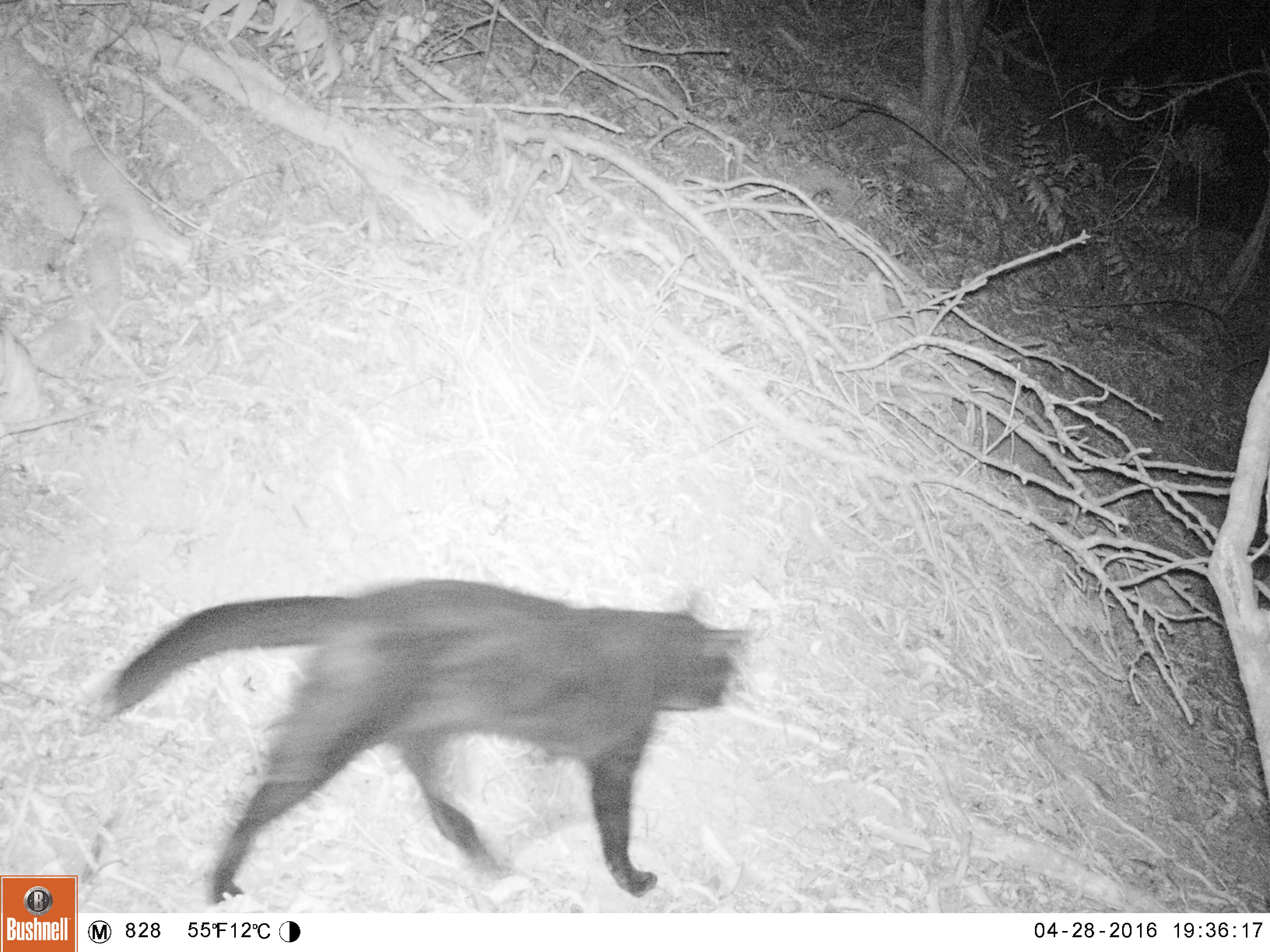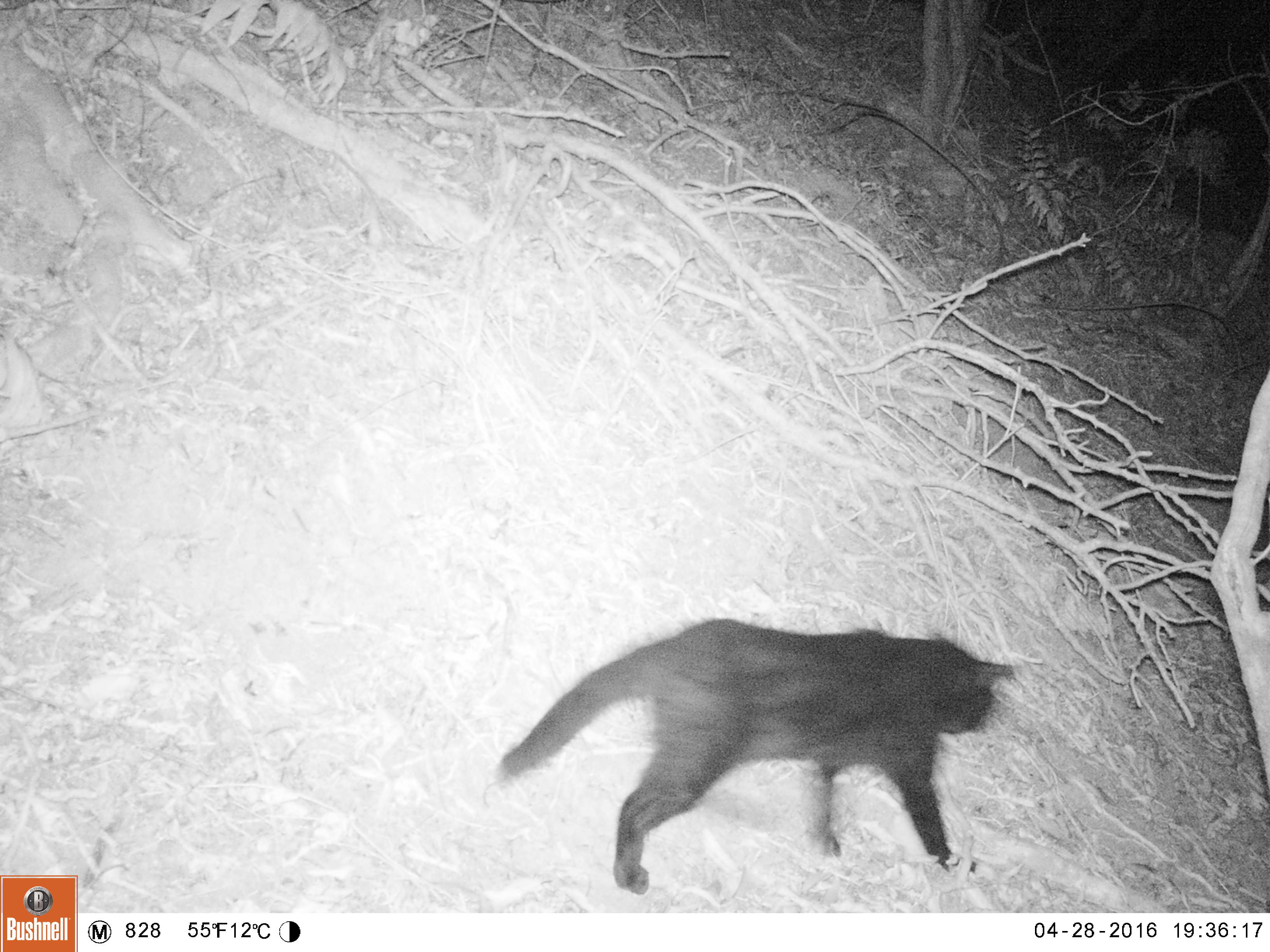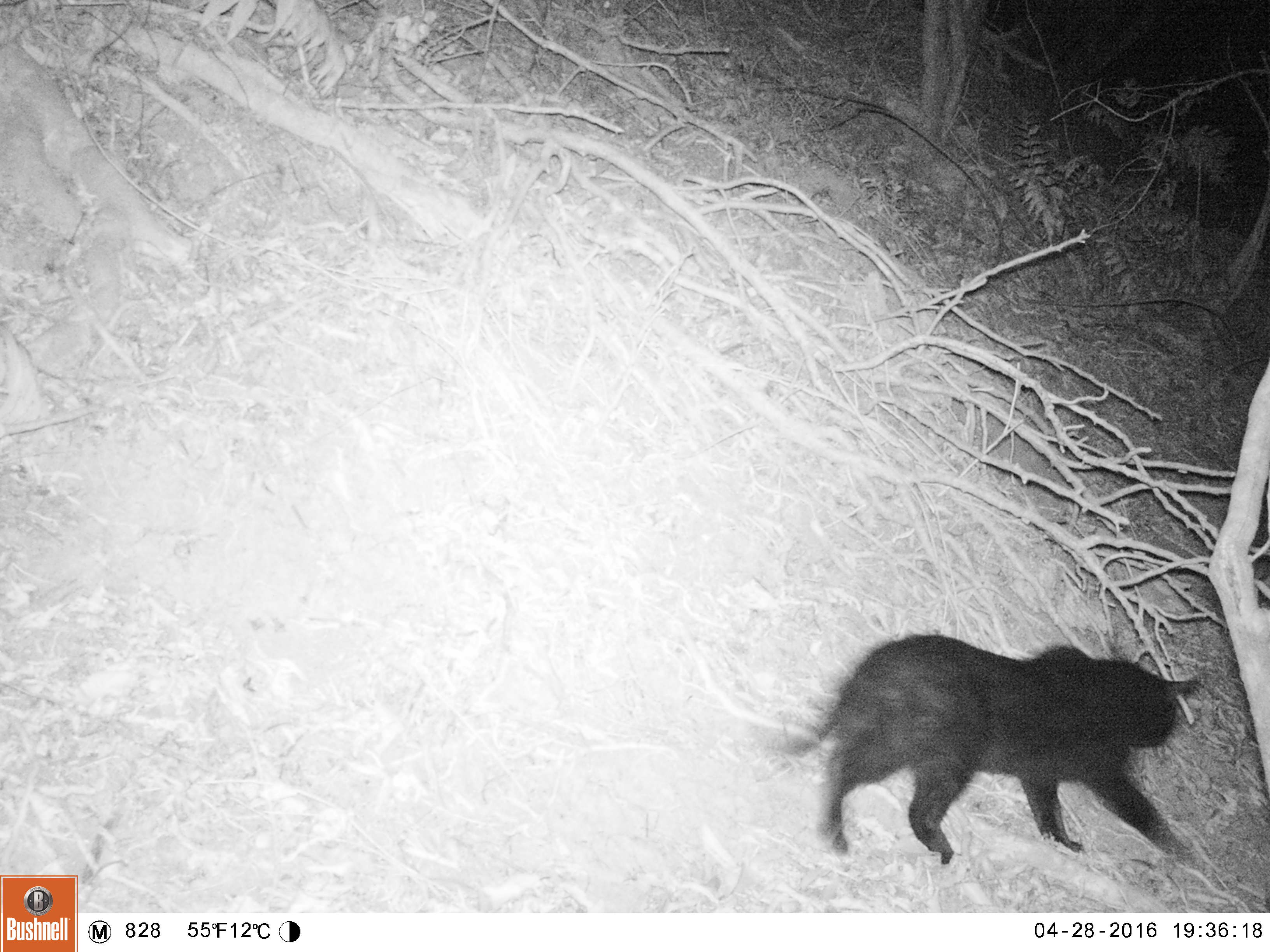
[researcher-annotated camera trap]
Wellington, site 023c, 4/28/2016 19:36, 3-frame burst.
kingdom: Animalia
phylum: Chordata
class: Mammalia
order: Carnivora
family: Felidae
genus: Felis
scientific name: Felis catus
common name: cat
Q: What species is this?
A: Cat (Felis catus).